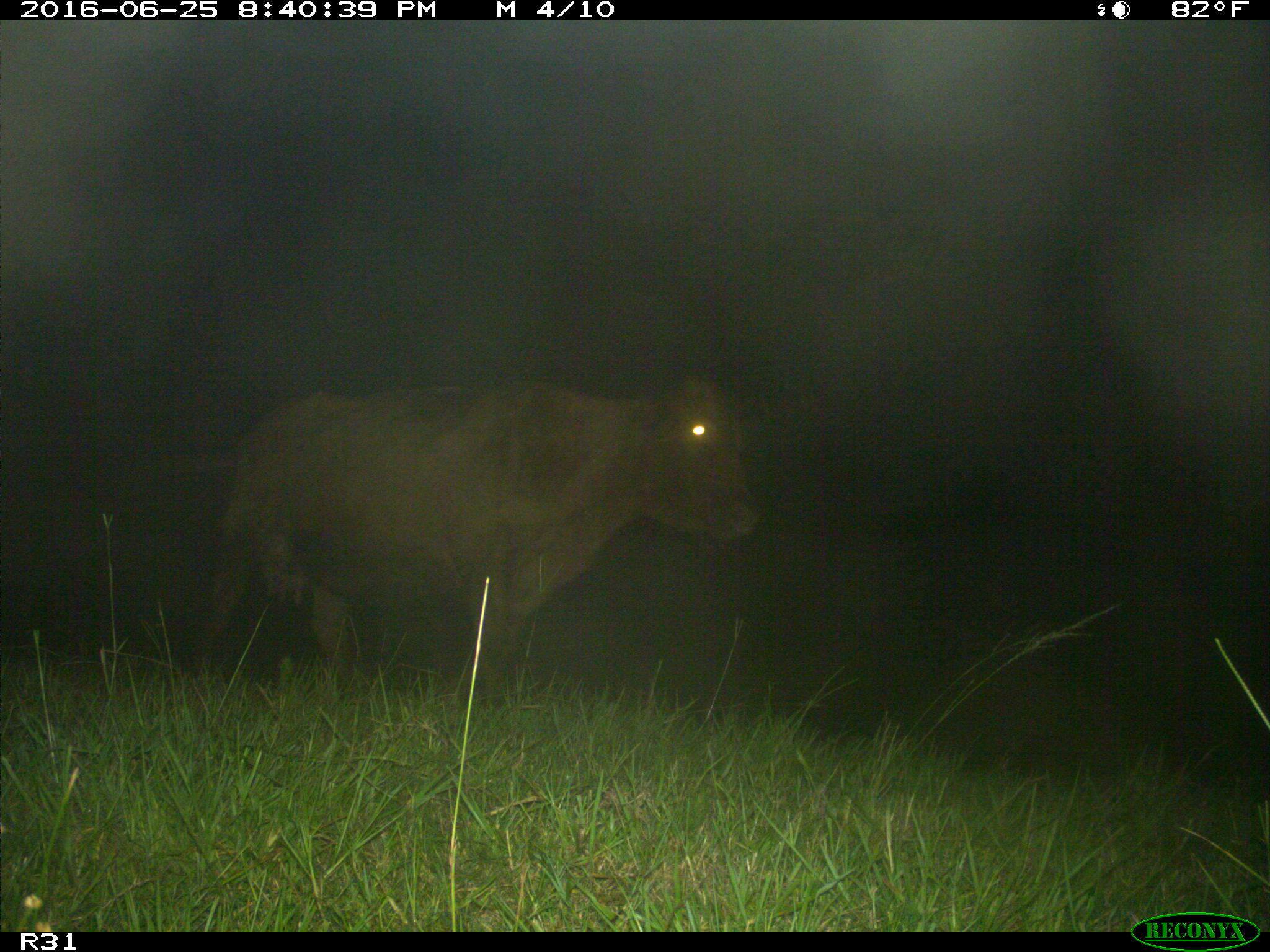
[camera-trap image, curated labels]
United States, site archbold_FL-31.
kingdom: Animalia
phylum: Chordata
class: Mammalia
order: Artiodactyla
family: Bovidae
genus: Bos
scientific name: Bos taurus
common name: domestic cow